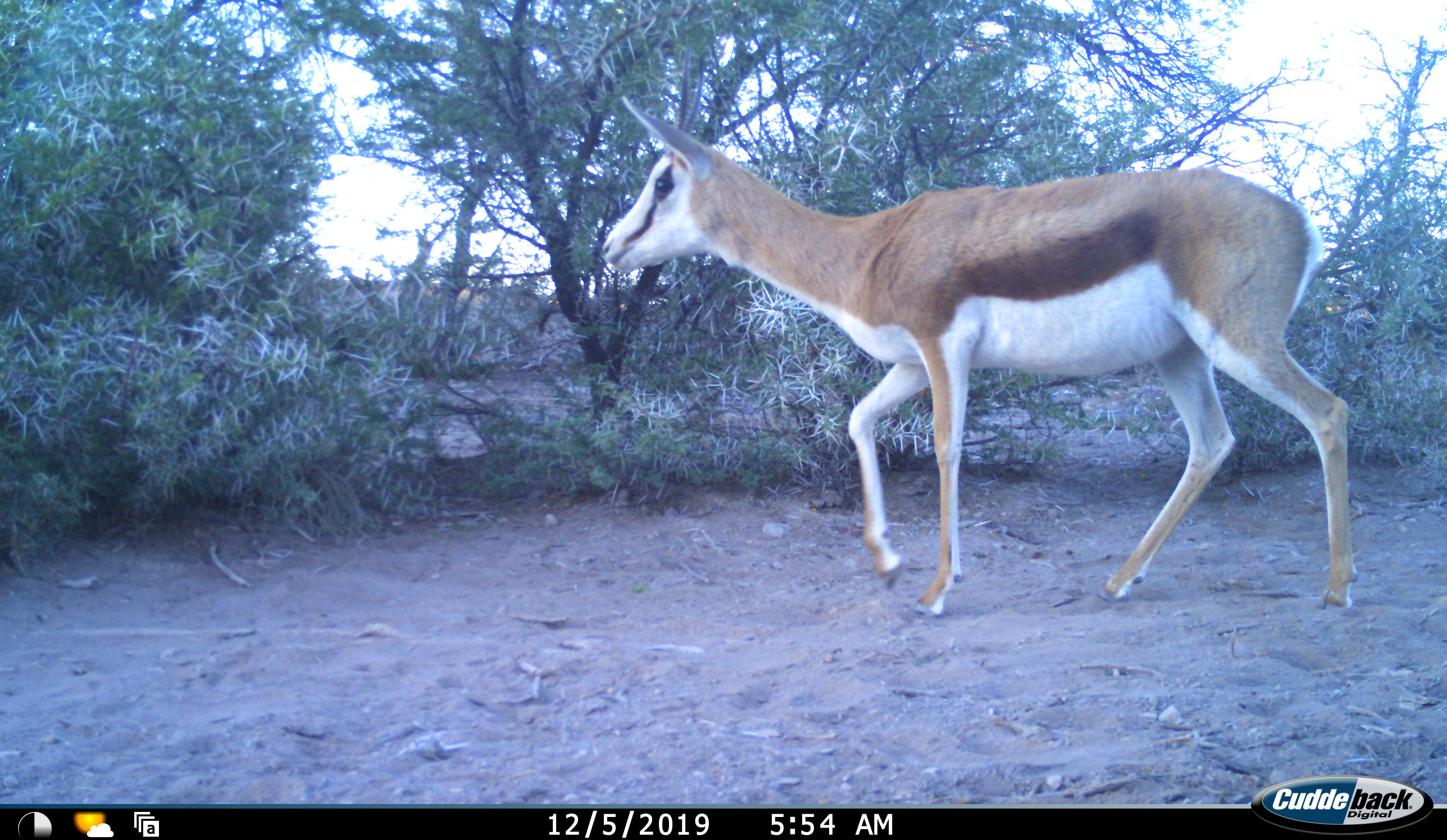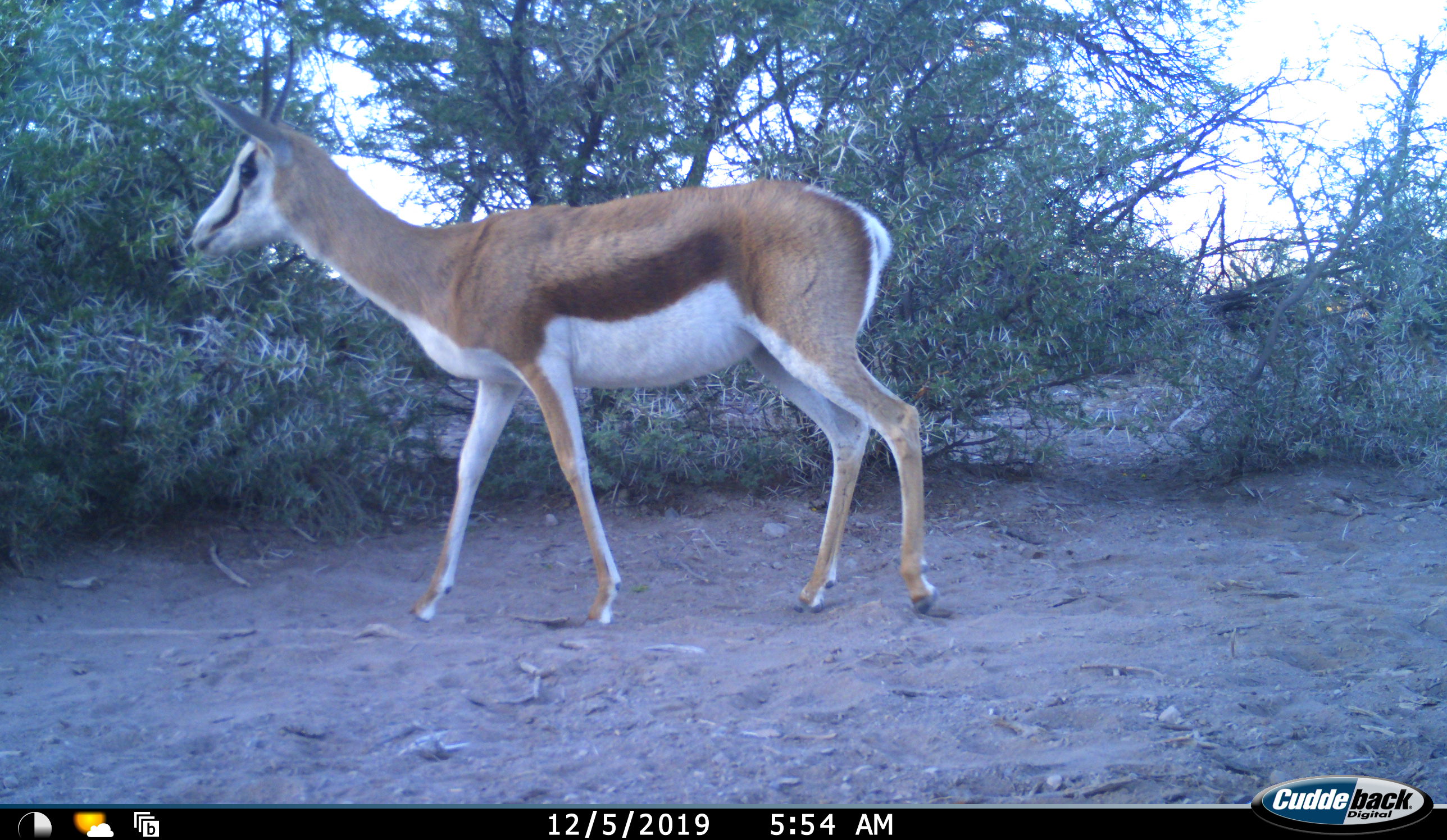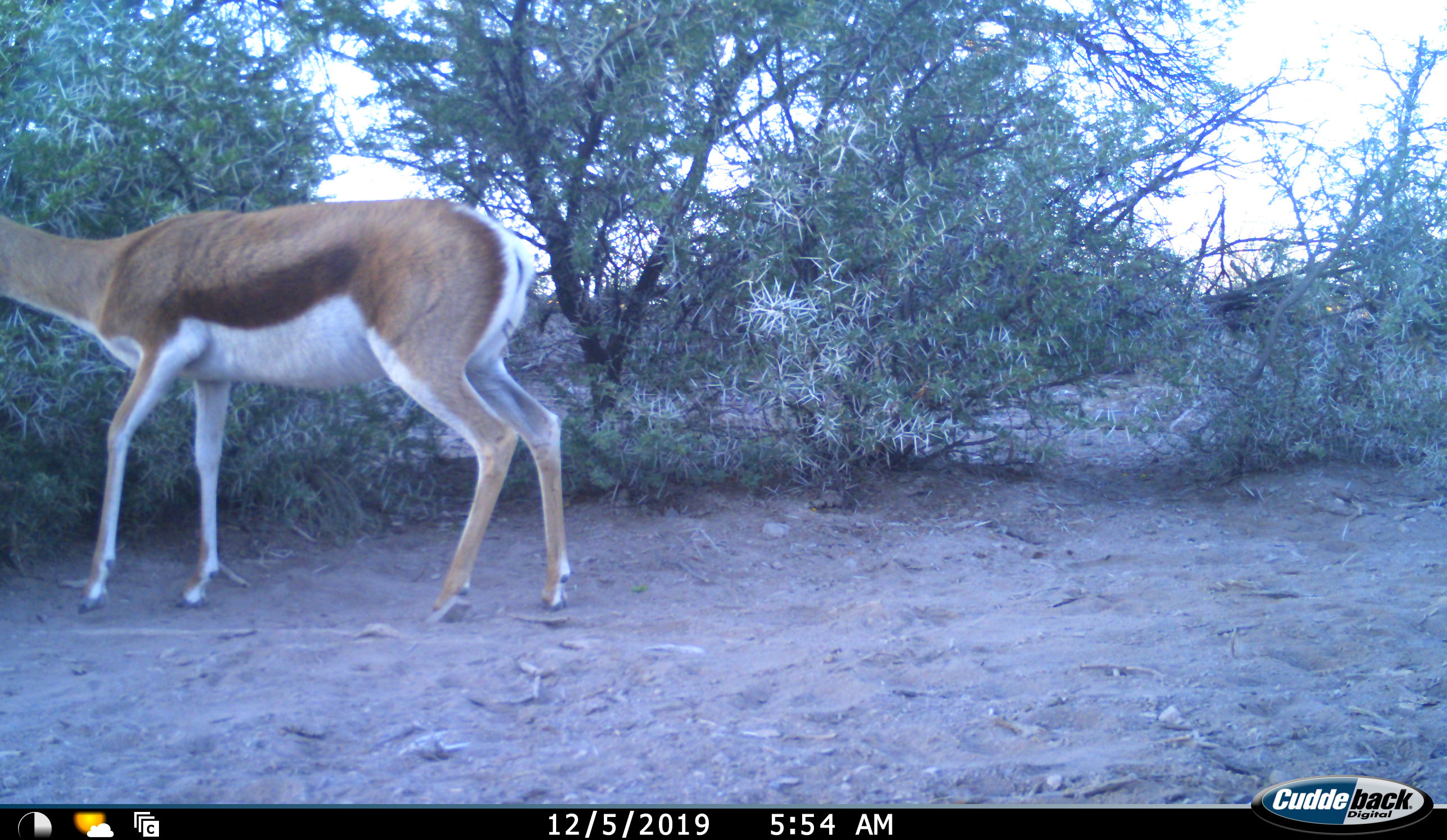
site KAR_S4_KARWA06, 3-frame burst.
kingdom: Animalia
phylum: Chordata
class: Mammalia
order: Artiodactyla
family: Bovidae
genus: Antidorcas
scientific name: Antidorcas marsupialis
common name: springbok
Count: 1.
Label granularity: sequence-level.